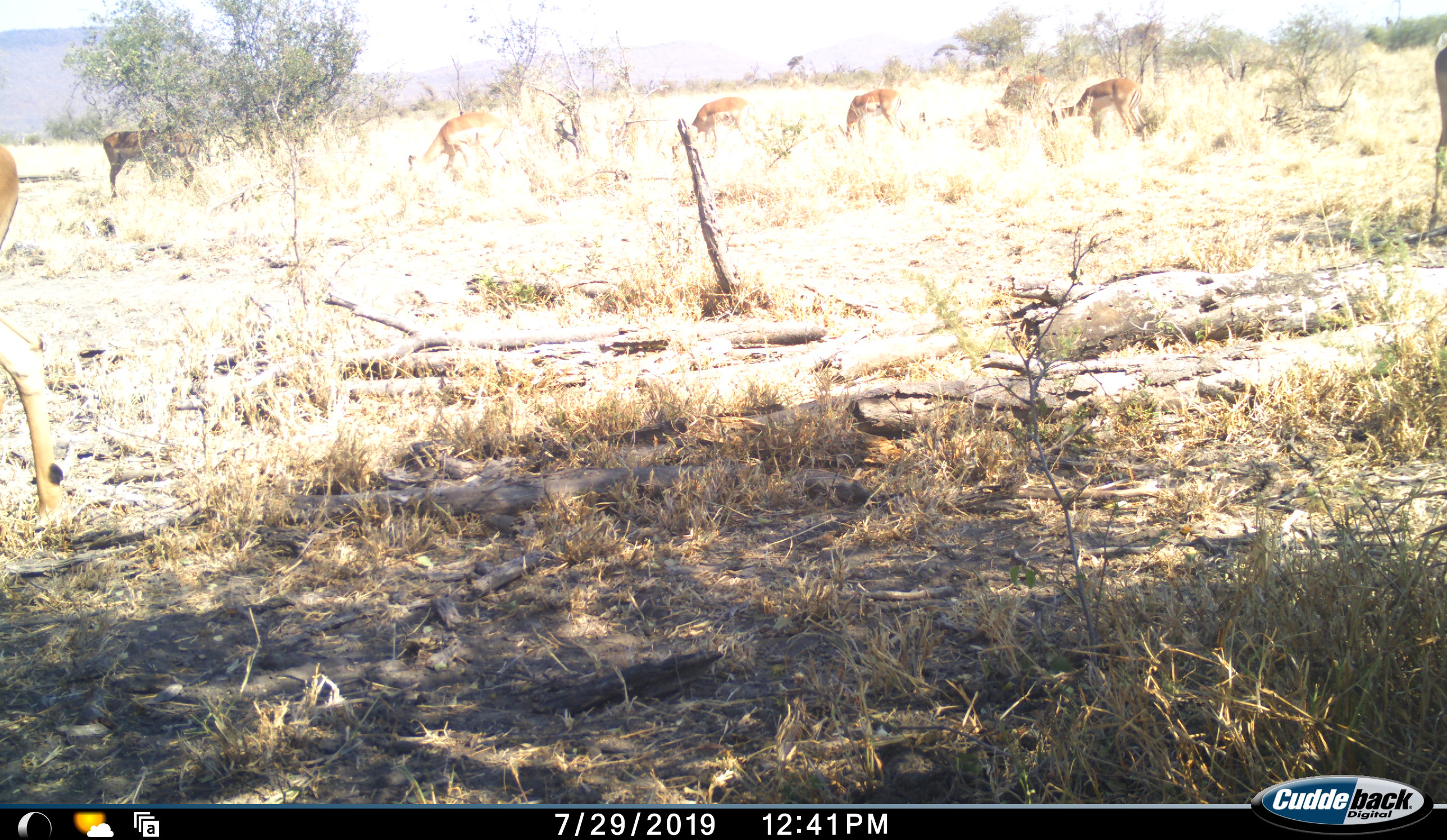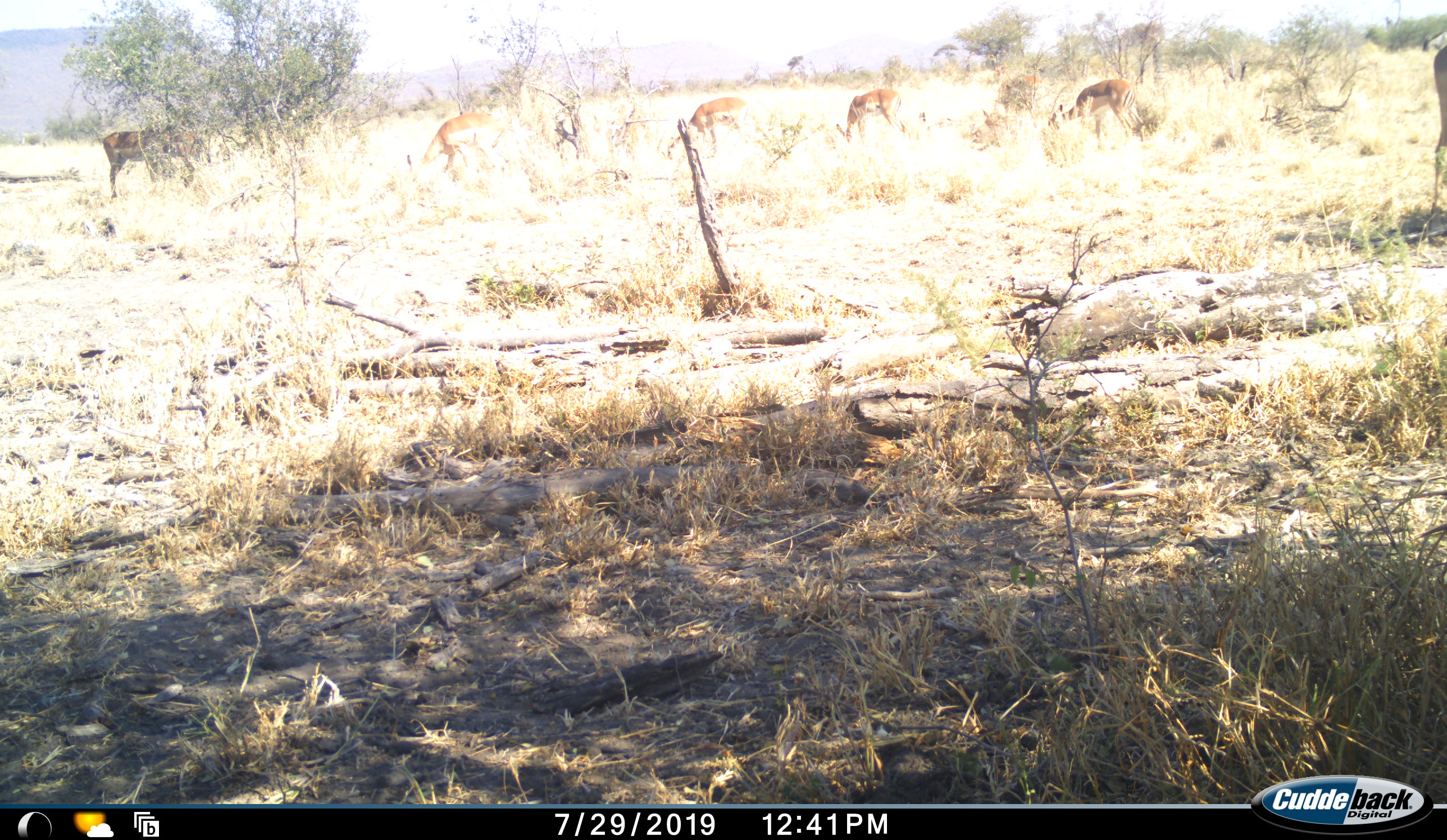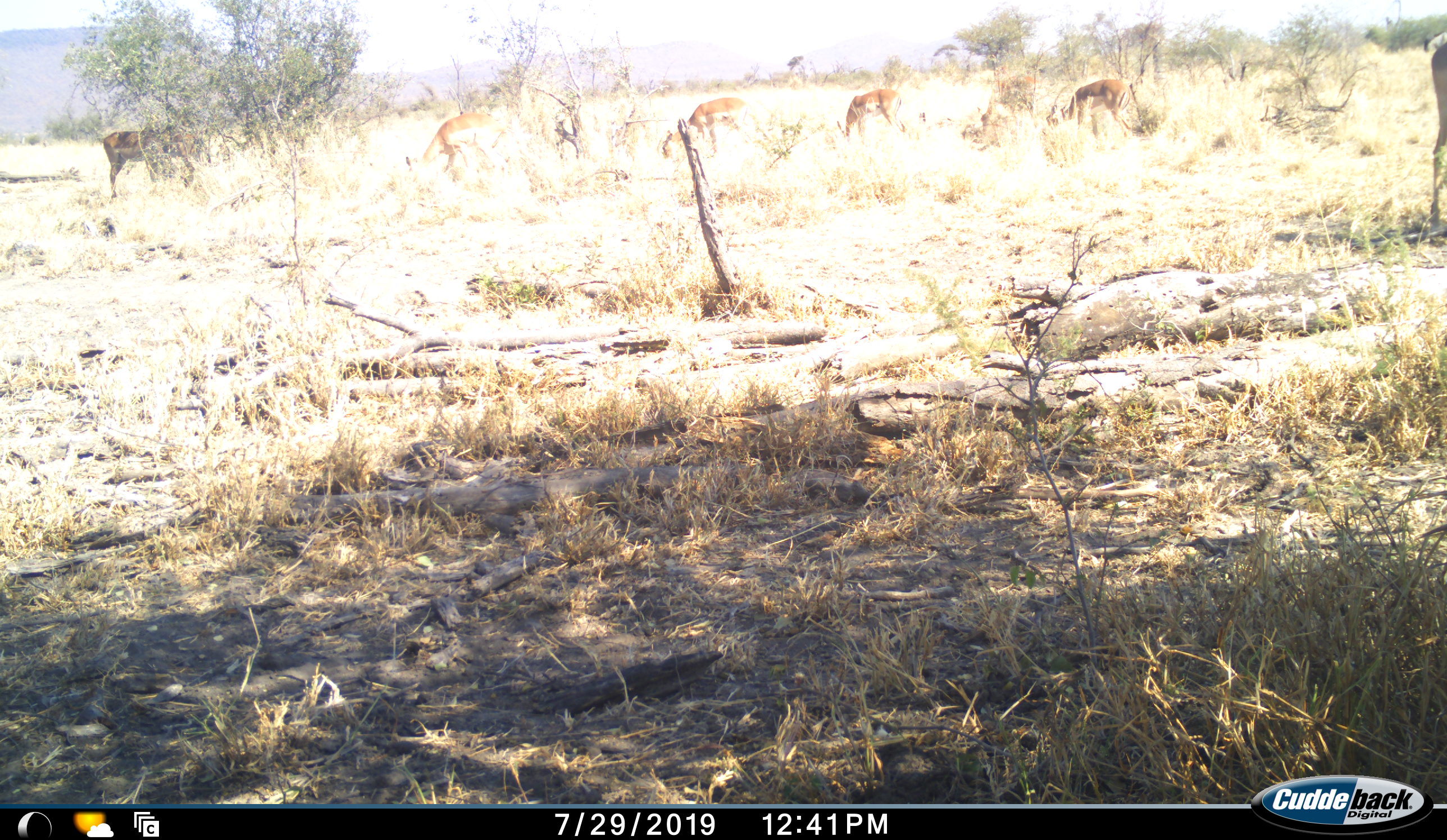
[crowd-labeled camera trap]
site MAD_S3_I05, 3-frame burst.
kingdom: Animalia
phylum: Chordata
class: Mammalia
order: Artiodactyla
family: Bovidae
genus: Aepyceros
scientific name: Aepyceros melampus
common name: impala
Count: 9.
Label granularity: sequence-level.